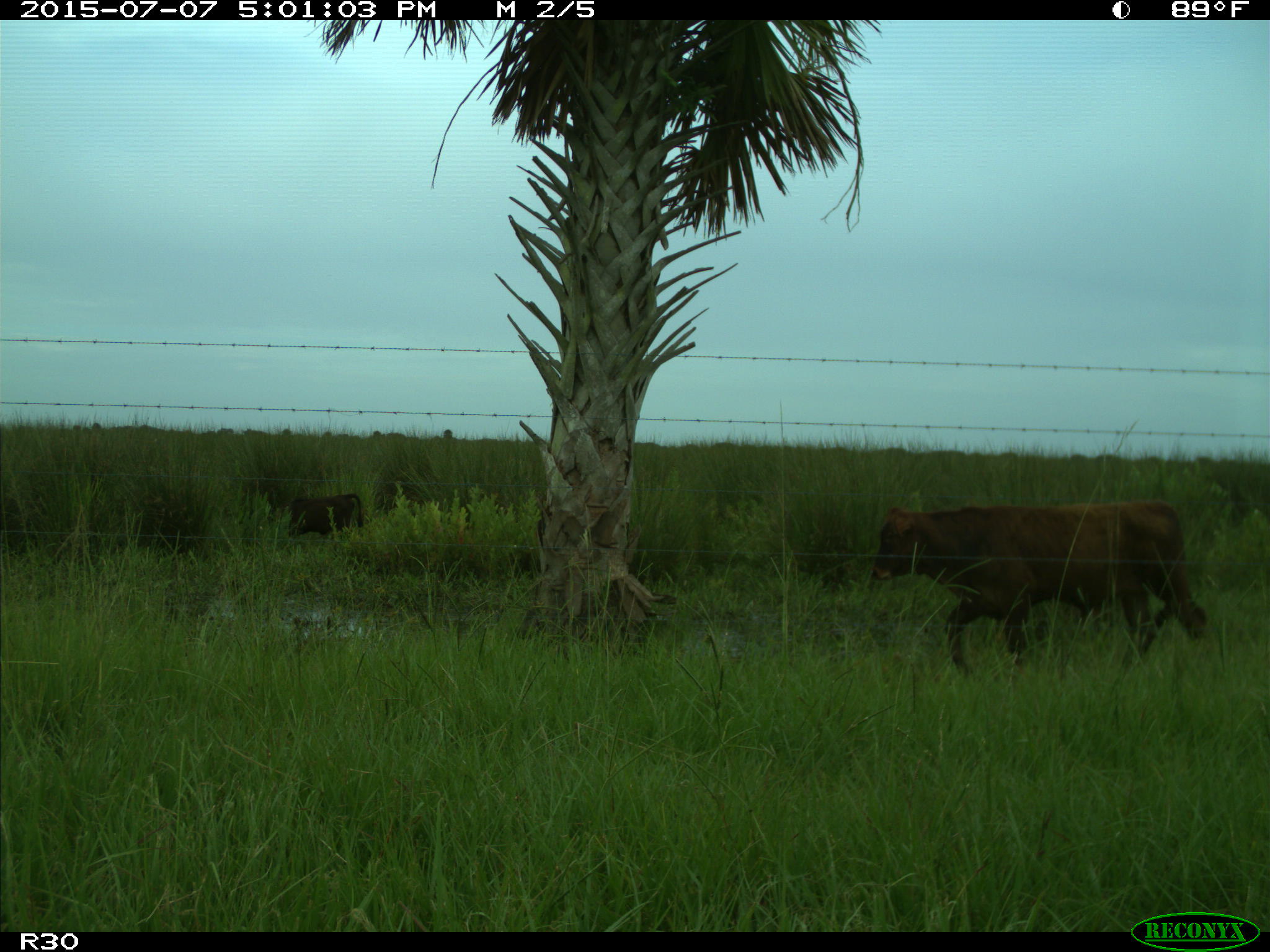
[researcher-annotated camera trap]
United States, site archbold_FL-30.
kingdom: Animalia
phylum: Chordata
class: Mammalia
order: Artiodactyla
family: Bovidae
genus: Bos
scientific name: Bos taurus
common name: domestic cow